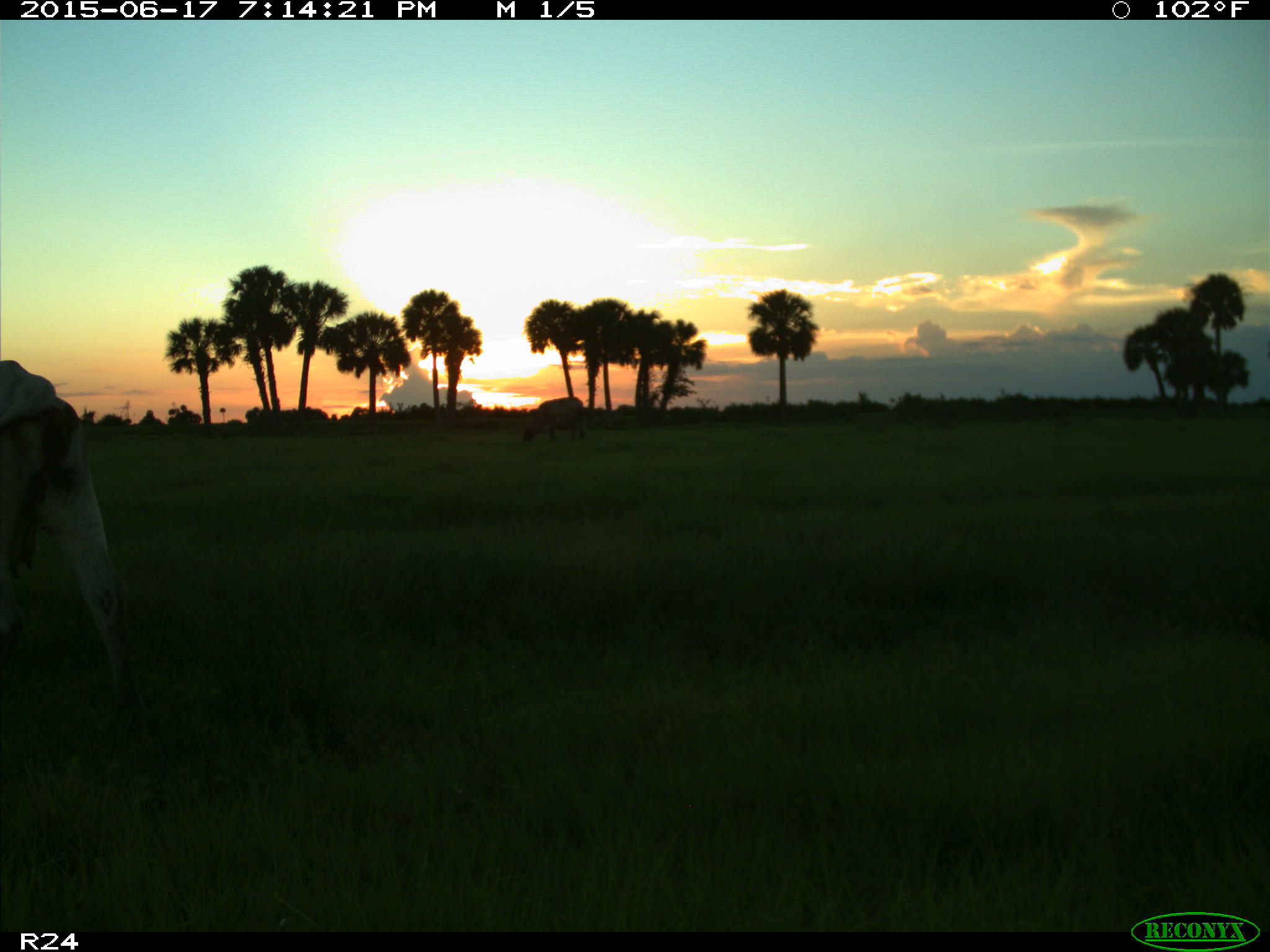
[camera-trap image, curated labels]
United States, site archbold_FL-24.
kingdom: Animalia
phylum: Chordata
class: Mammalia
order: Artiodactyla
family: Bovidae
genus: Bos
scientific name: Bos taurus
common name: domestic cow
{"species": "Bos taurus (domestic cow)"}